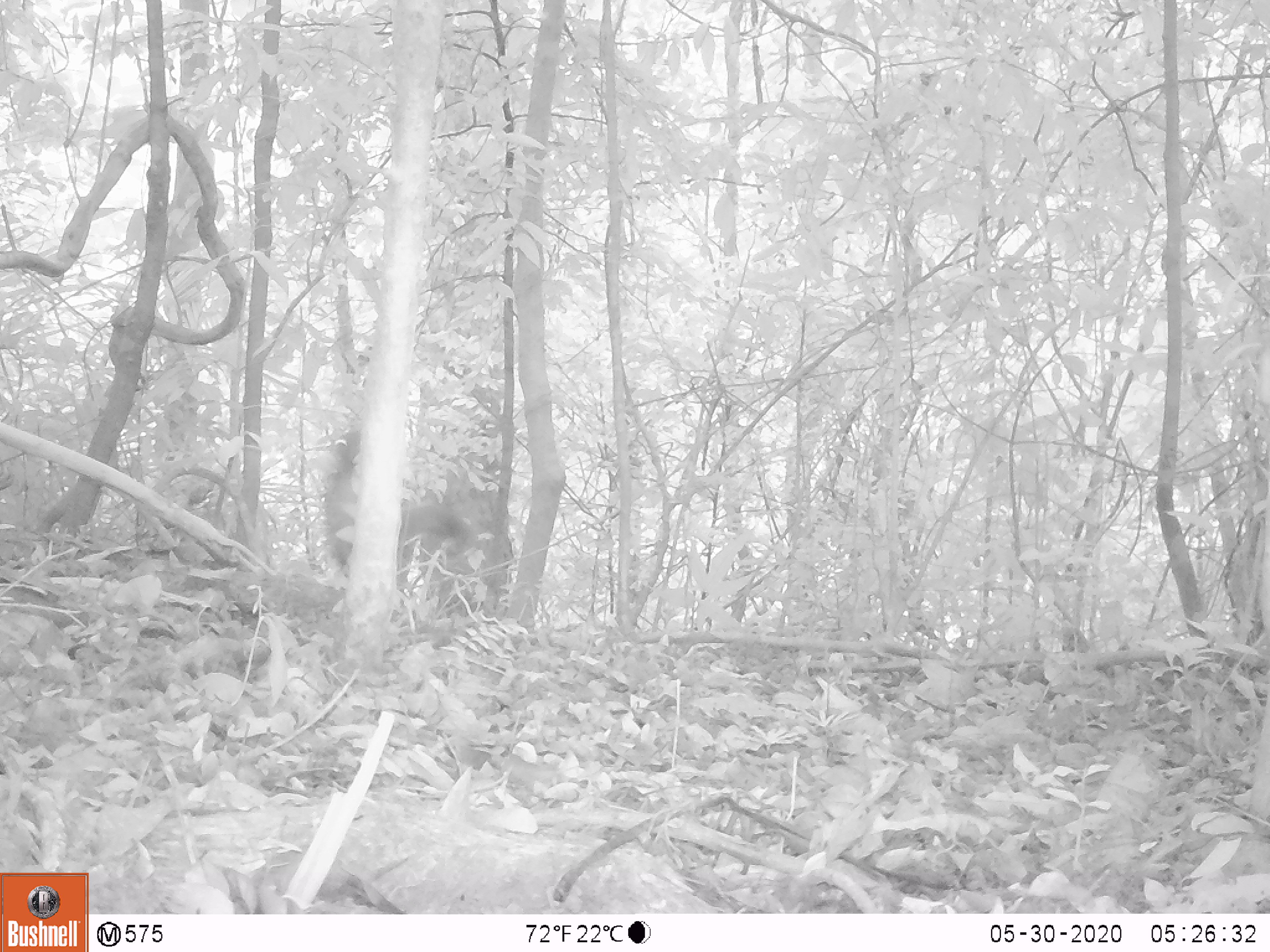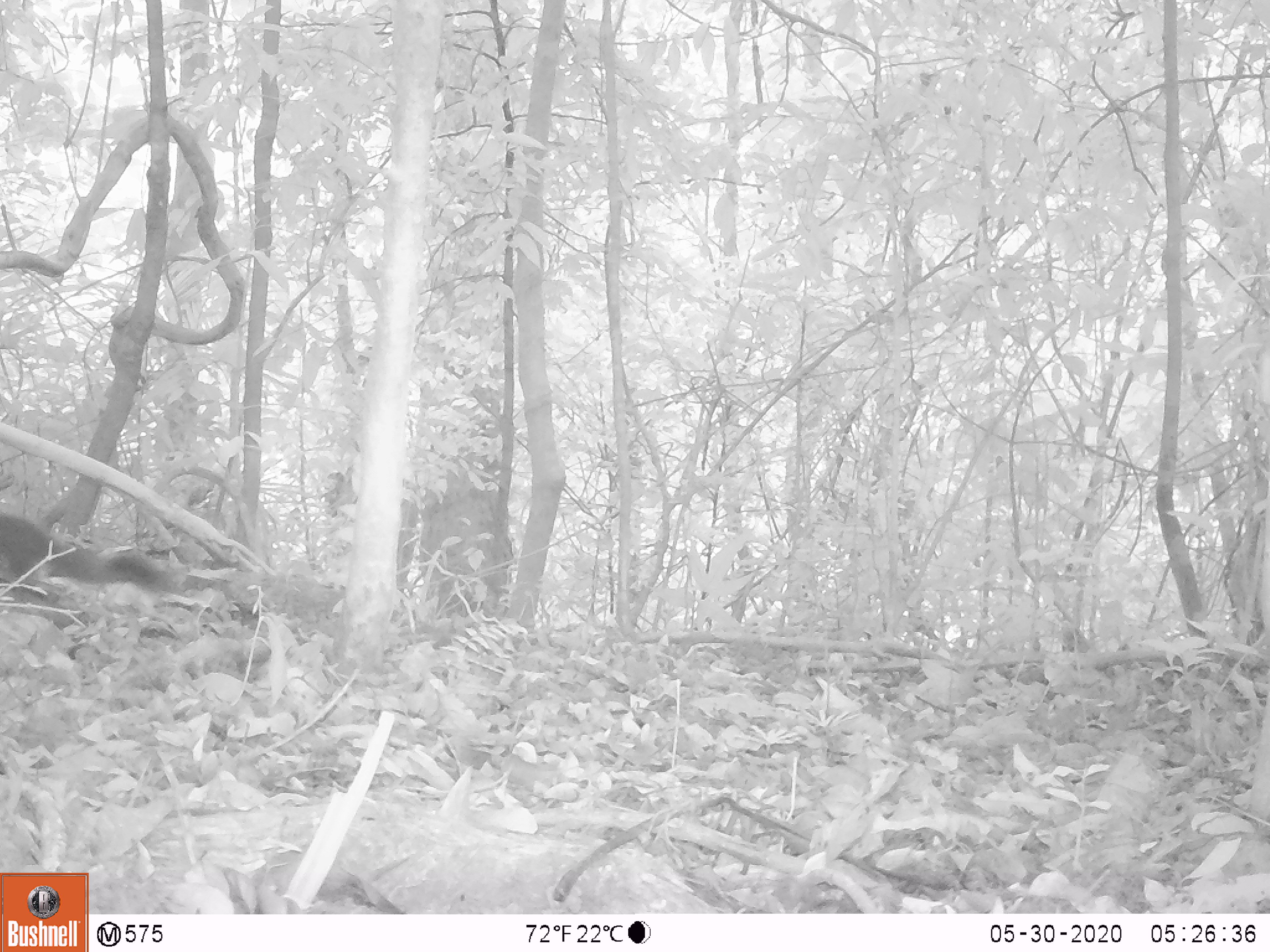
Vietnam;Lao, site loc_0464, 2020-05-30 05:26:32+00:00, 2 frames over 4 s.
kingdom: Animalia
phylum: Chordata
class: Mammalia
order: Rodentia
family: Sciuridae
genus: Callosciurus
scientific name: Callosciurus erythraeus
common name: pallas's squirrel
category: pallass squirrel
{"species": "pallass squirrel (pallas's squirrel) (Callosciurus erythraeus)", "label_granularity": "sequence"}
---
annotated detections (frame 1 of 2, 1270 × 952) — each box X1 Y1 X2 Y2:
pallass squirrel: 322 428 512 621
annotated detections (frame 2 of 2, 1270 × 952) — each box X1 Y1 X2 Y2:
pallass squirrel: 0 507 172 596